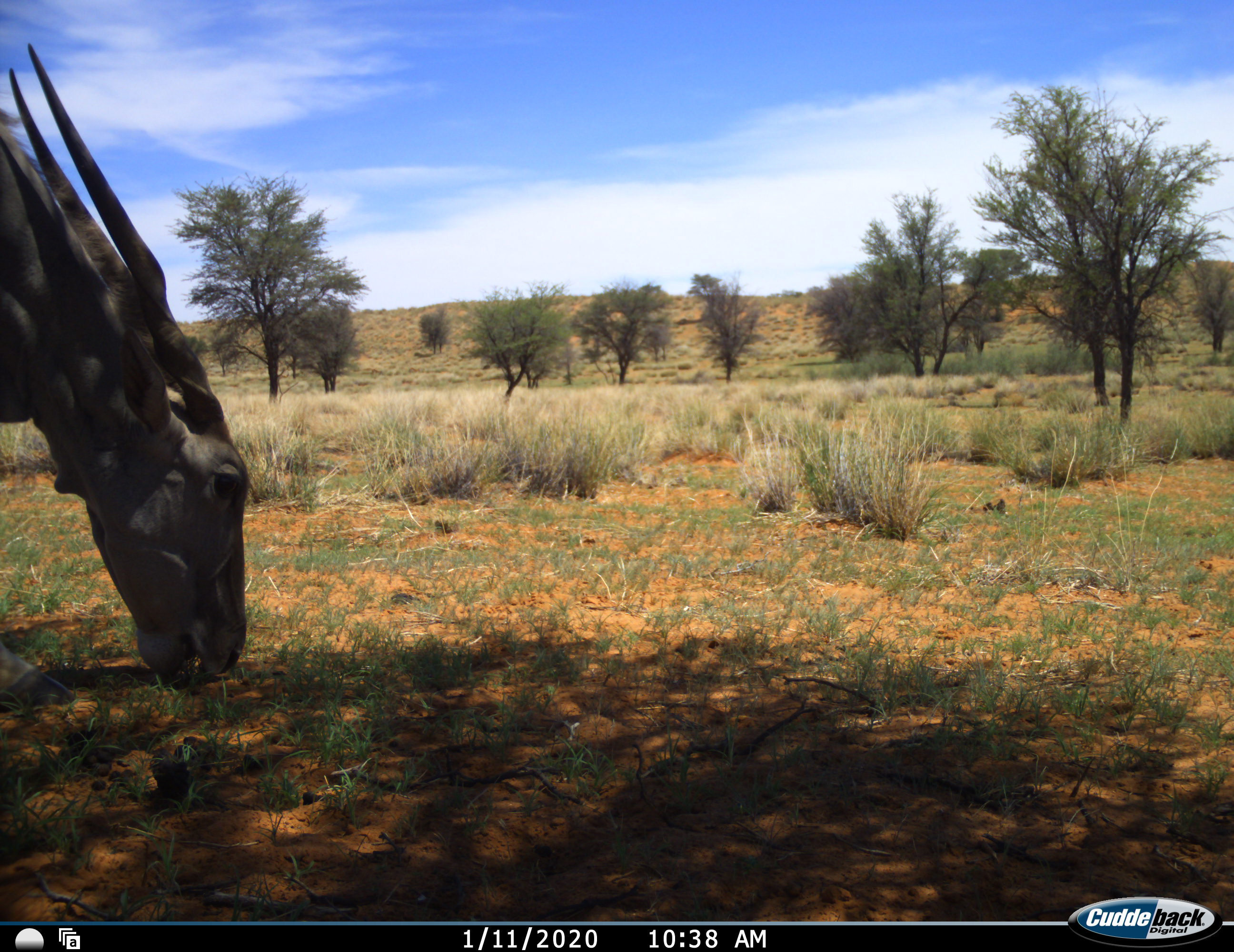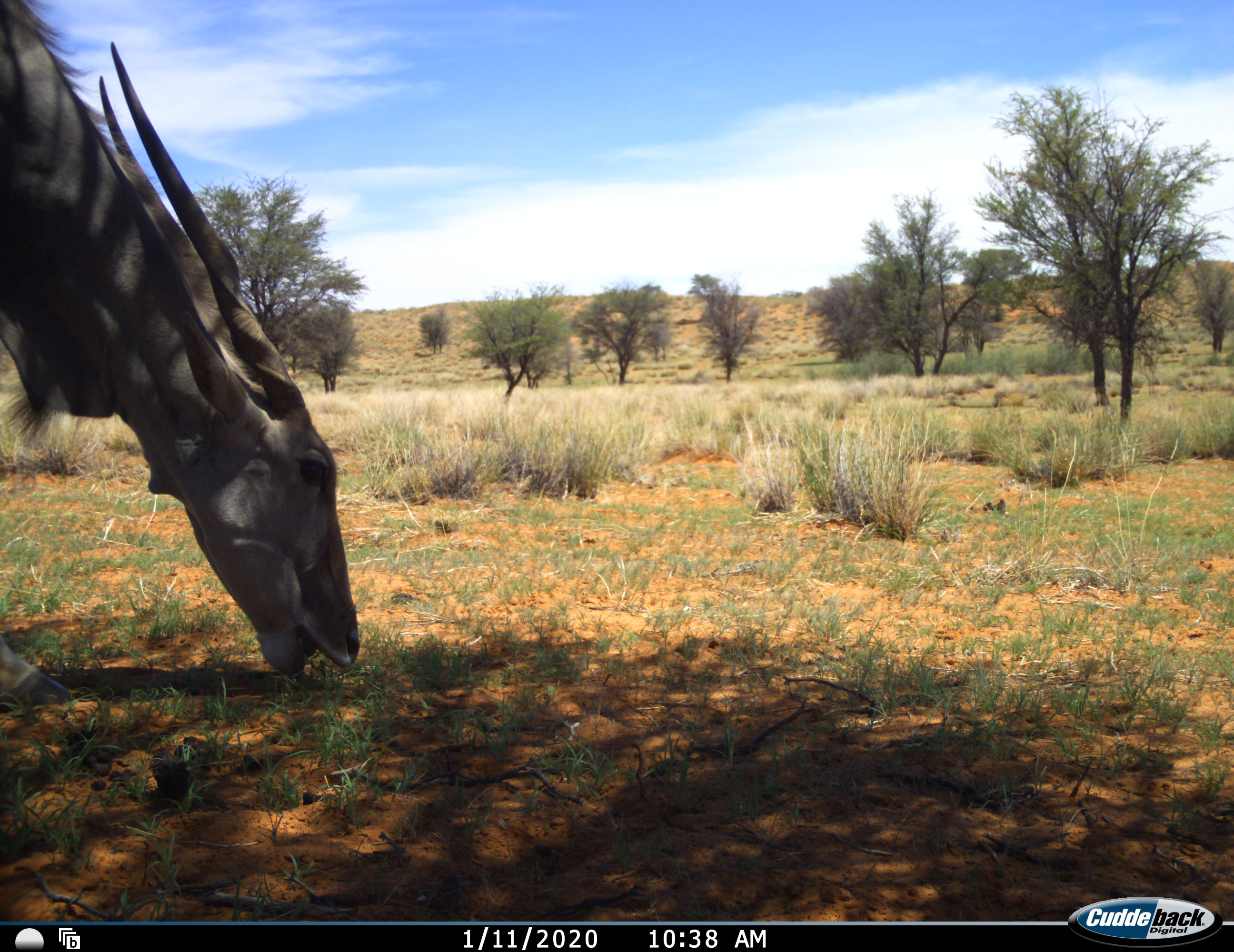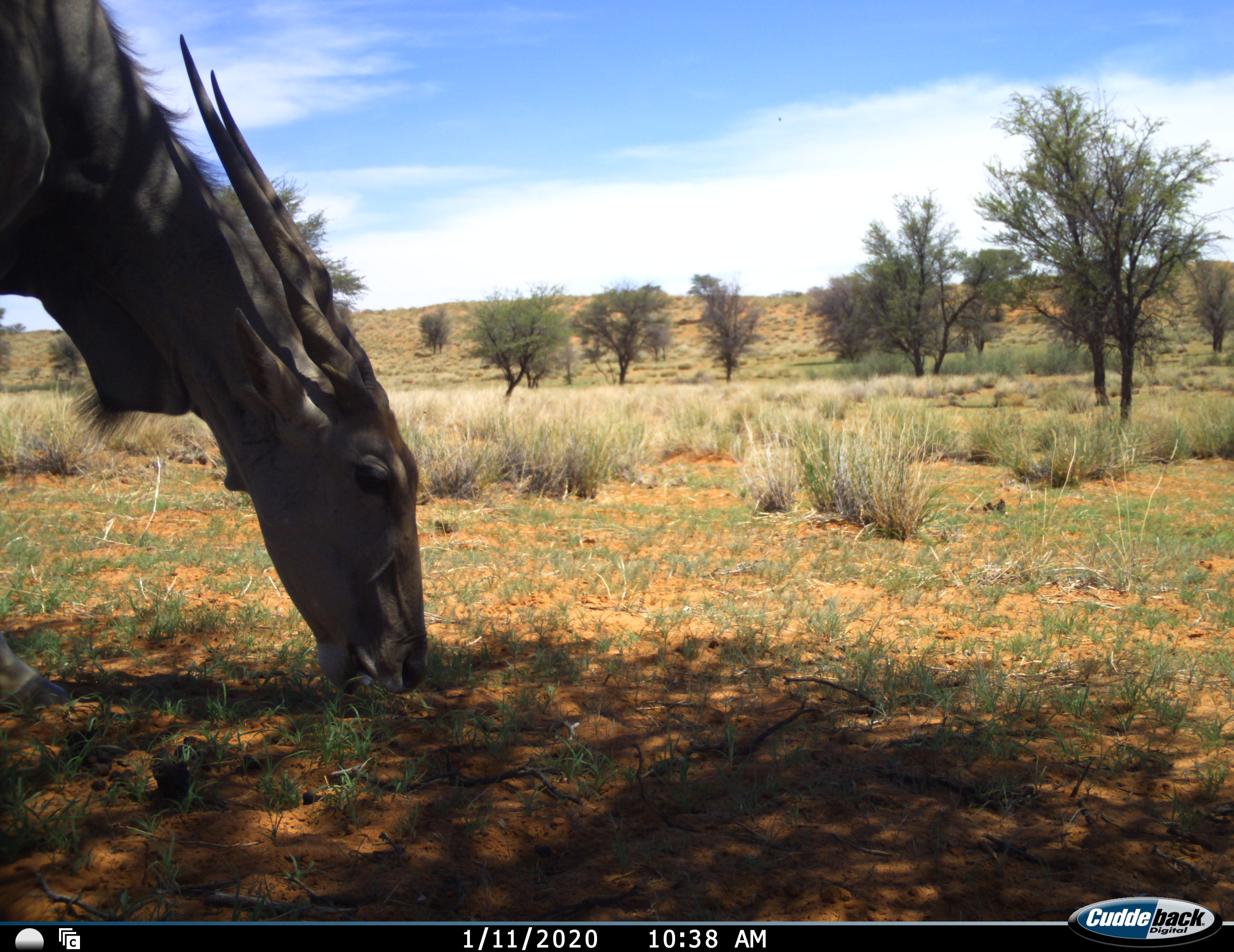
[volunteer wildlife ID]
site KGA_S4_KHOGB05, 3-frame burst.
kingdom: Animalia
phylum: Chordata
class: Mammalia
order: Artiodactyla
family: Bovidae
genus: Tragelaphus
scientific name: Tragelaphus oryx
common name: eland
Eland (Tragelaphus oryx), count 1. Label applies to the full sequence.